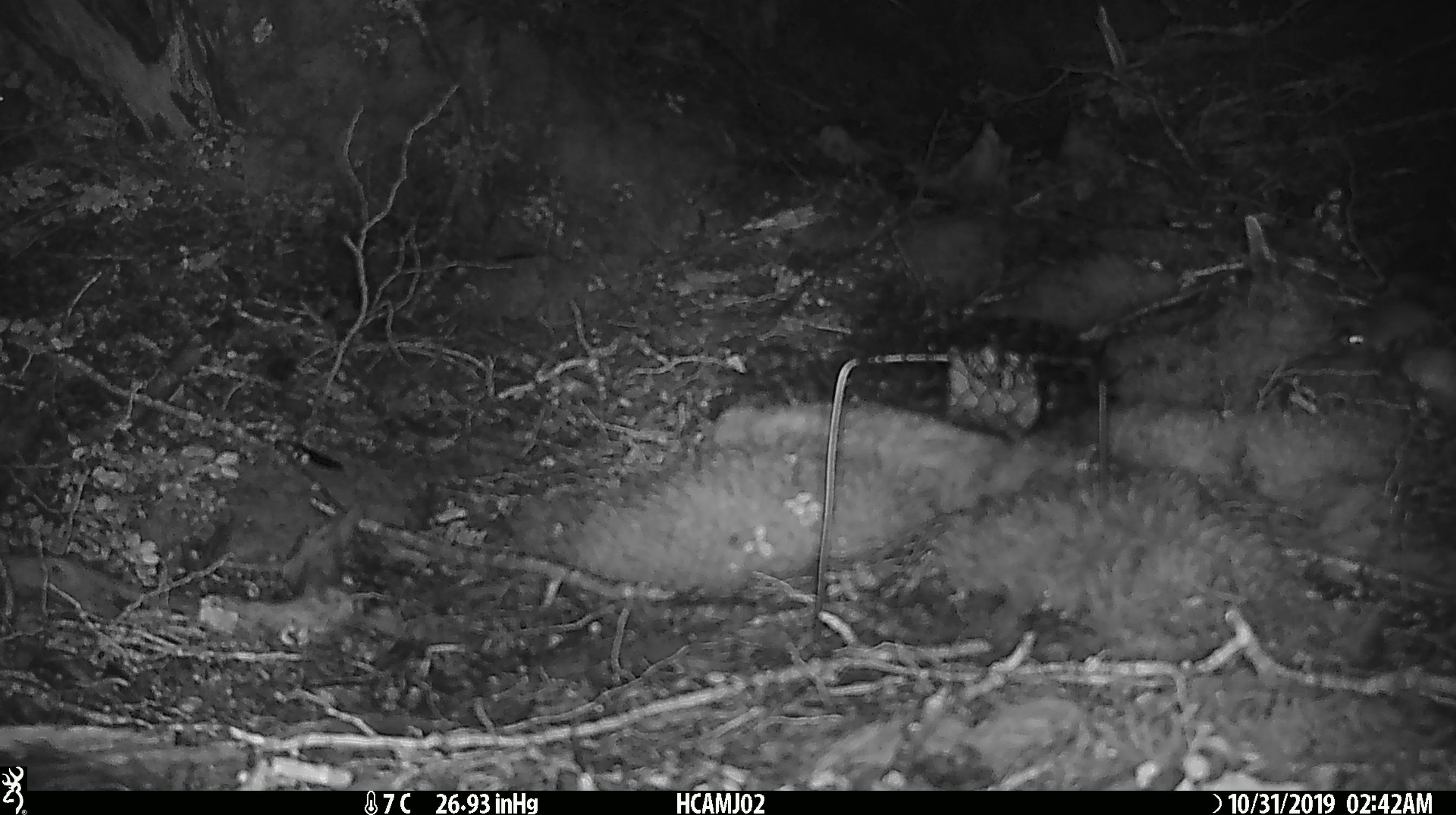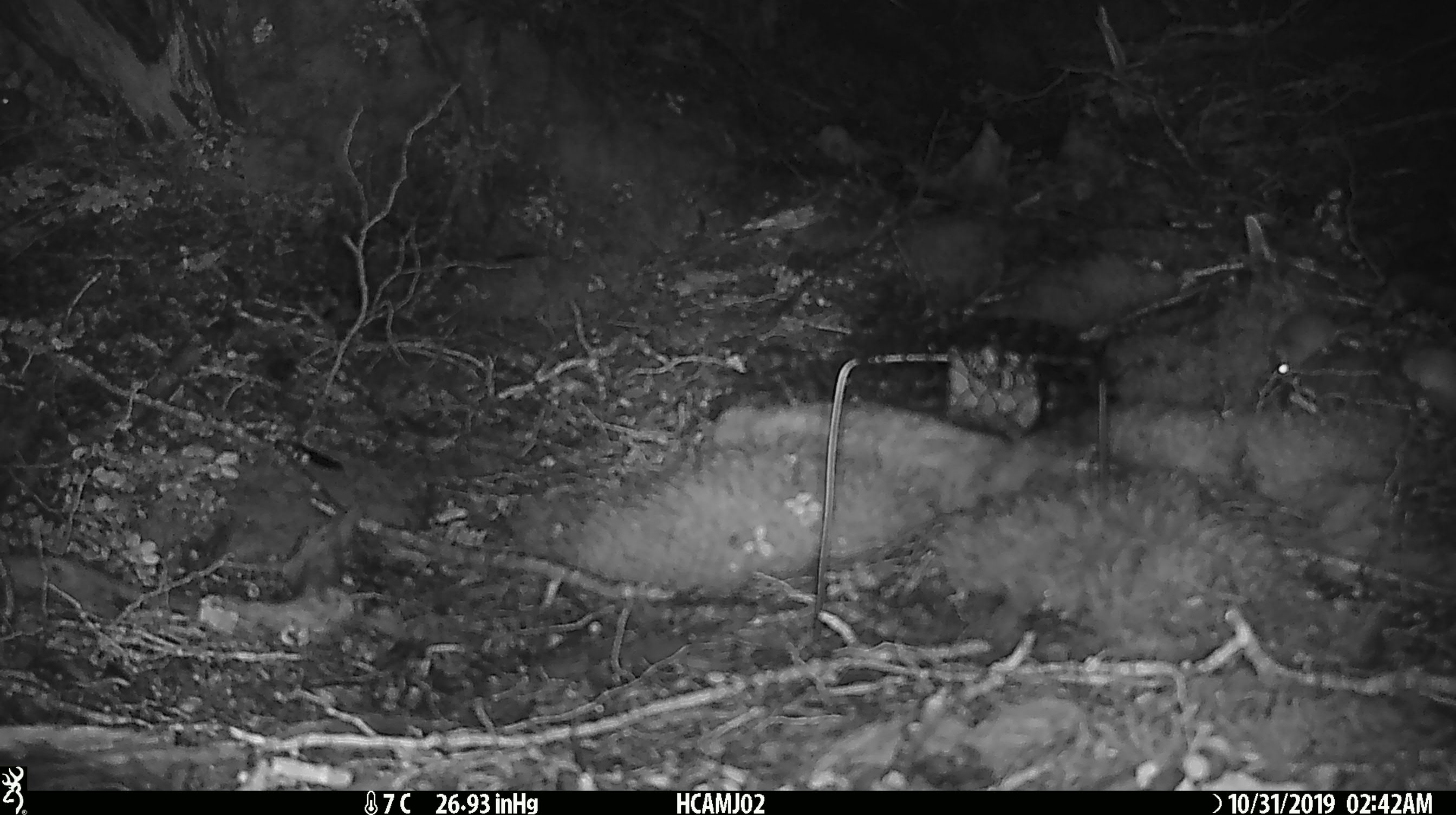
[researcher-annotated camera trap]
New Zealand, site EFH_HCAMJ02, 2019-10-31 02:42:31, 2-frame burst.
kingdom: Animalia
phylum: Chordata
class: Mammalia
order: Rodentia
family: Muridae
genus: Mus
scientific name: Mus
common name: mouse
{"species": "mouse (Mus)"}